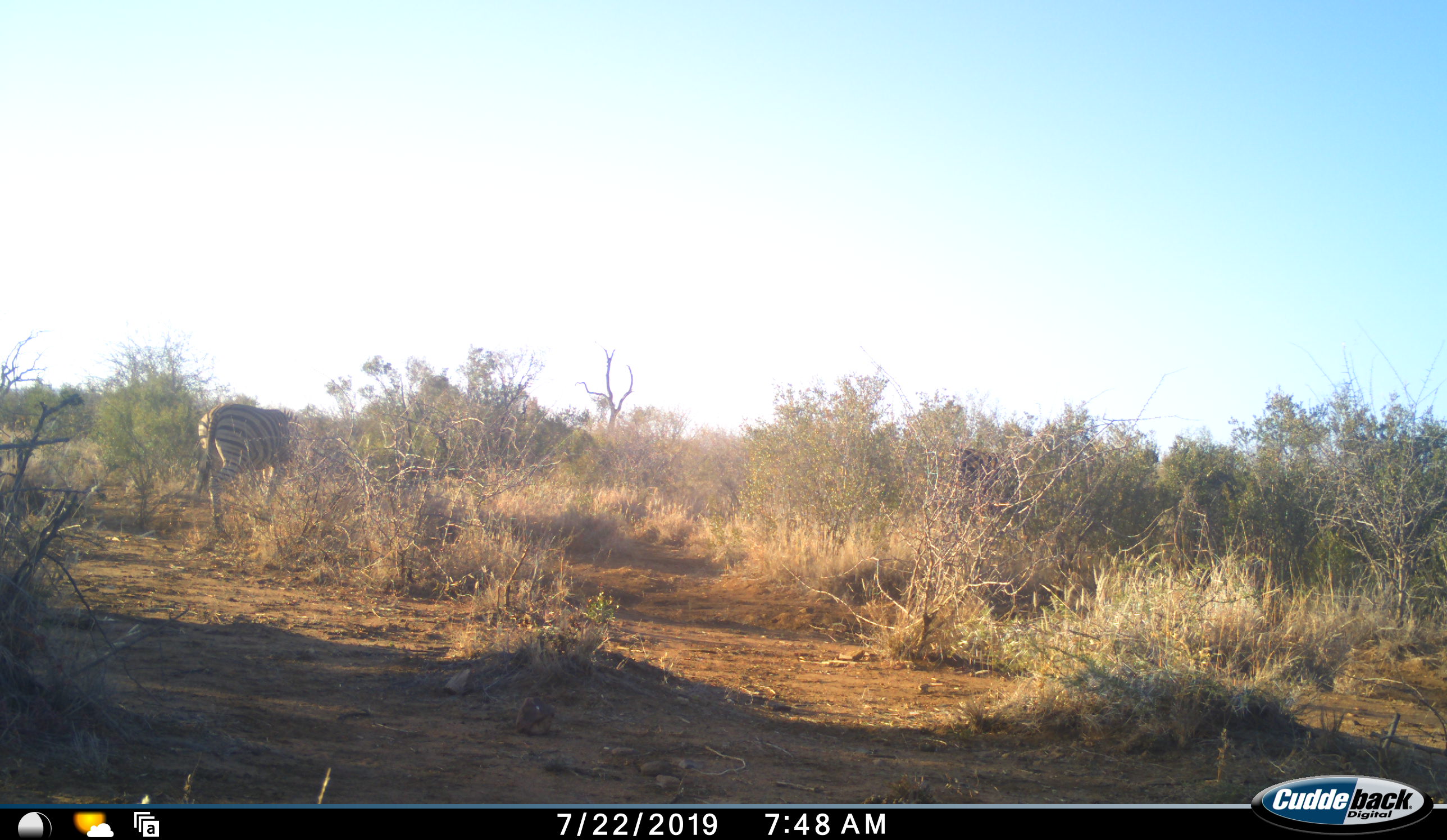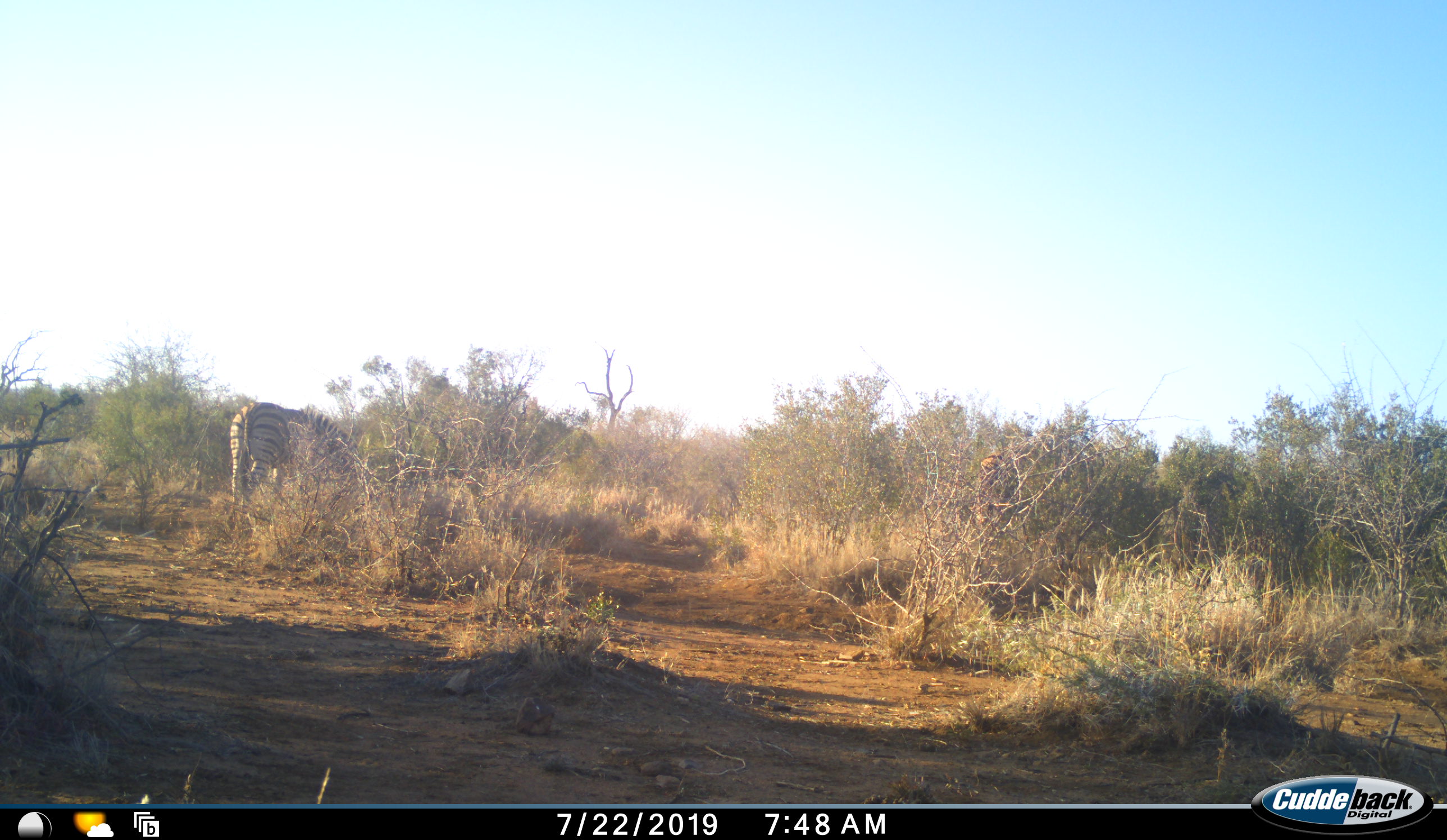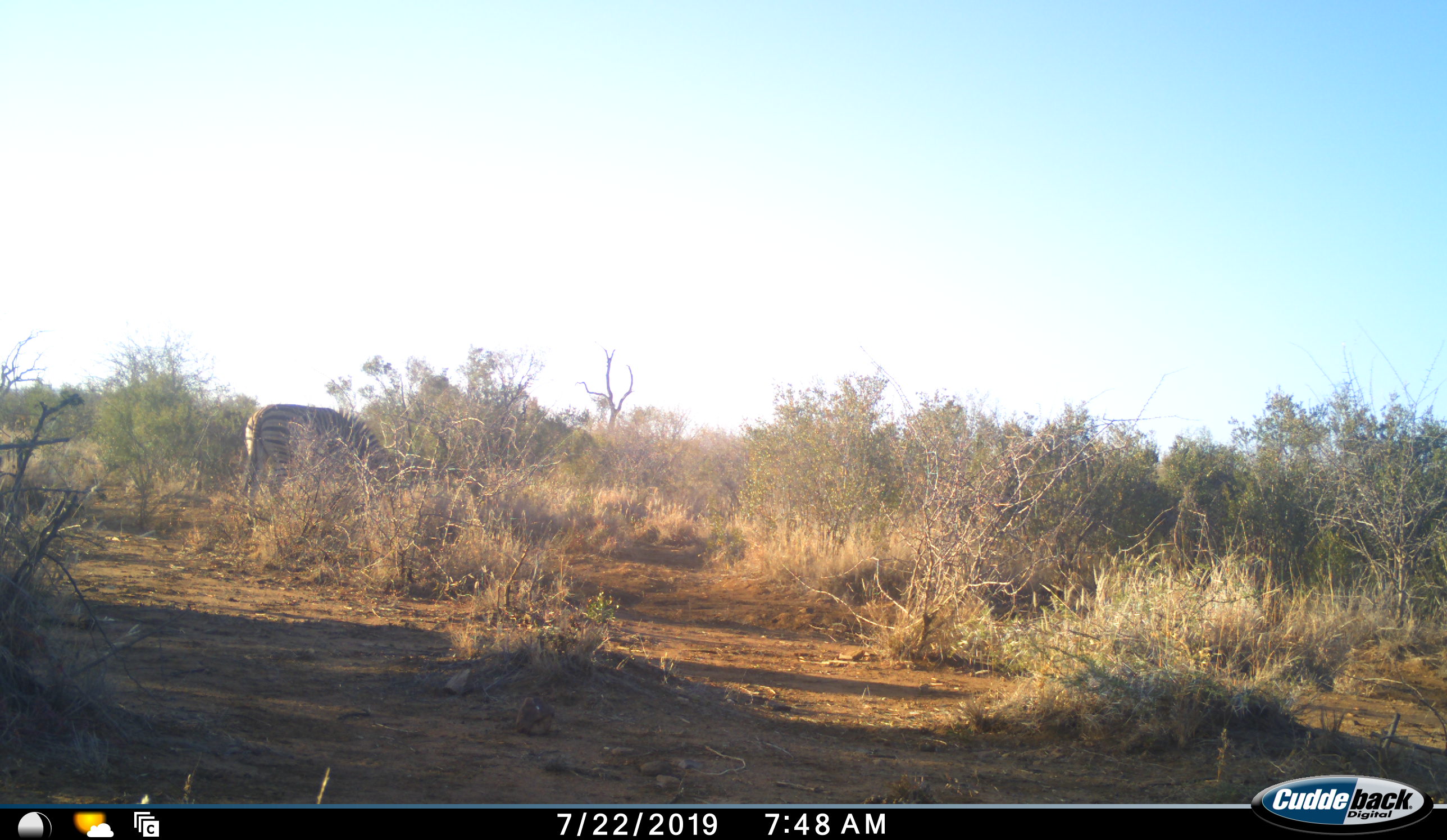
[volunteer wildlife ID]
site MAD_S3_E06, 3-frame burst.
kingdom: Animalia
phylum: Chordata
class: Mammalia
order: Perissodactyla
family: Equidae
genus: Equus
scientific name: Equus quagga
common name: plains zebra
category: zebraplains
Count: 2.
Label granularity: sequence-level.